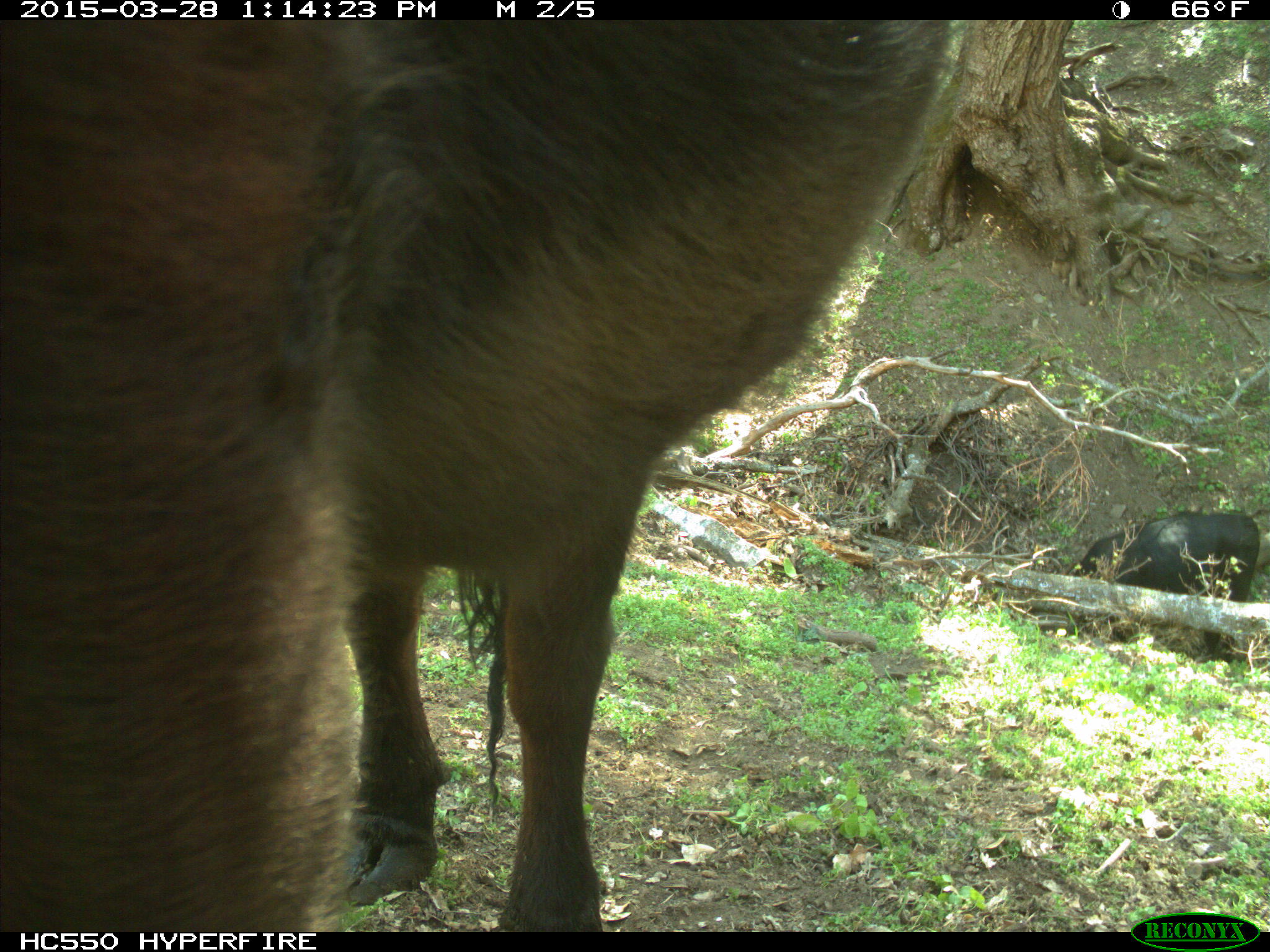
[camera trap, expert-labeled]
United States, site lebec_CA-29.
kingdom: Animalia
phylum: Chordata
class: Mammalia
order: Artiodactyla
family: Bovidae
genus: Bos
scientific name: Bos taurus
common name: domestic cow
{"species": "Bos taurus (domestic cow)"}